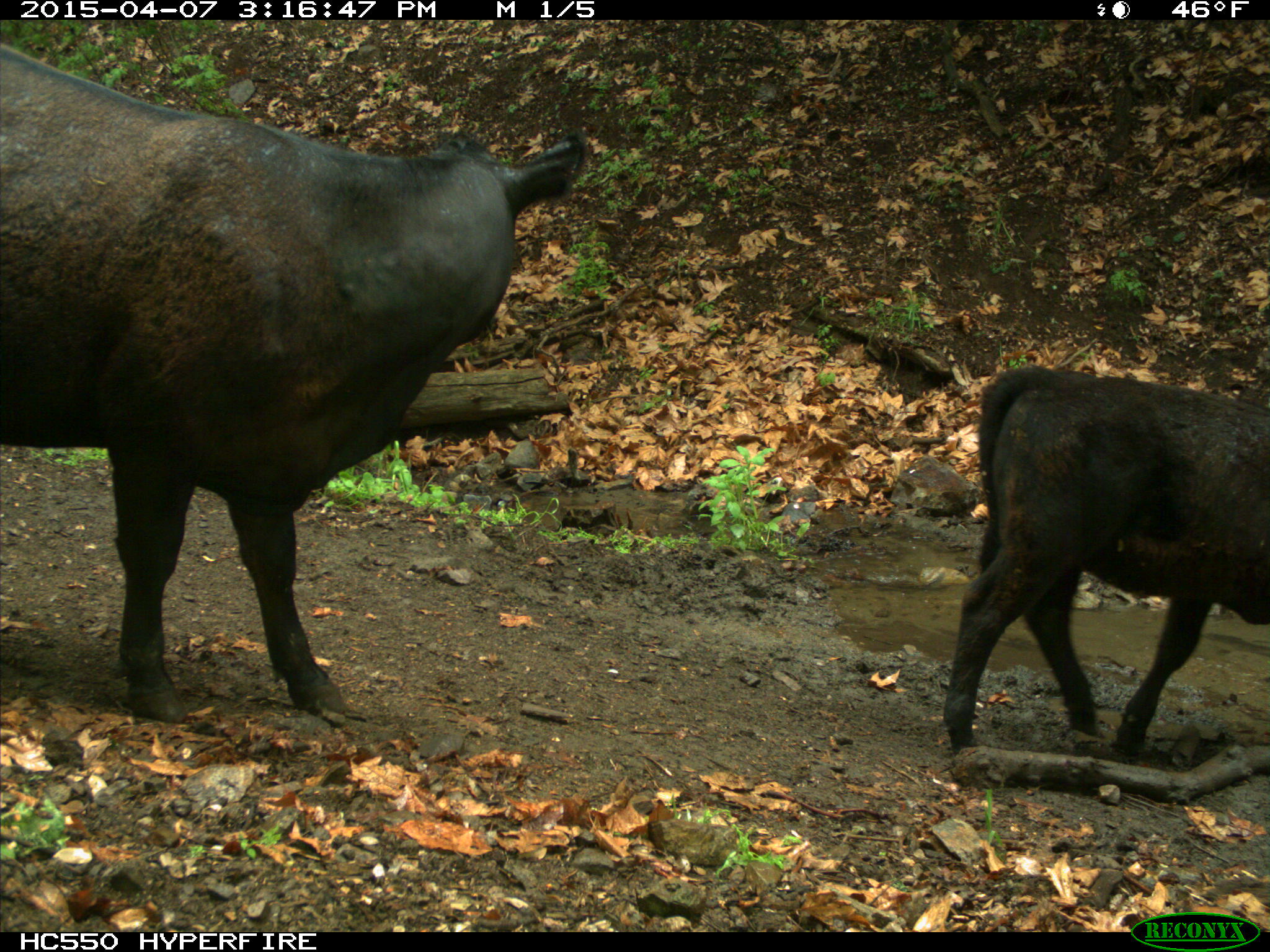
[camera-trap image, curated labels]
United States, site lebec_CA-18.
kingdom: Animalia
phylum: Chordata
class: Mammalia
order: Artiodactyla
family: Bovidae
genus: Bos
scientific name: Bos taurus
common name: domestic cow